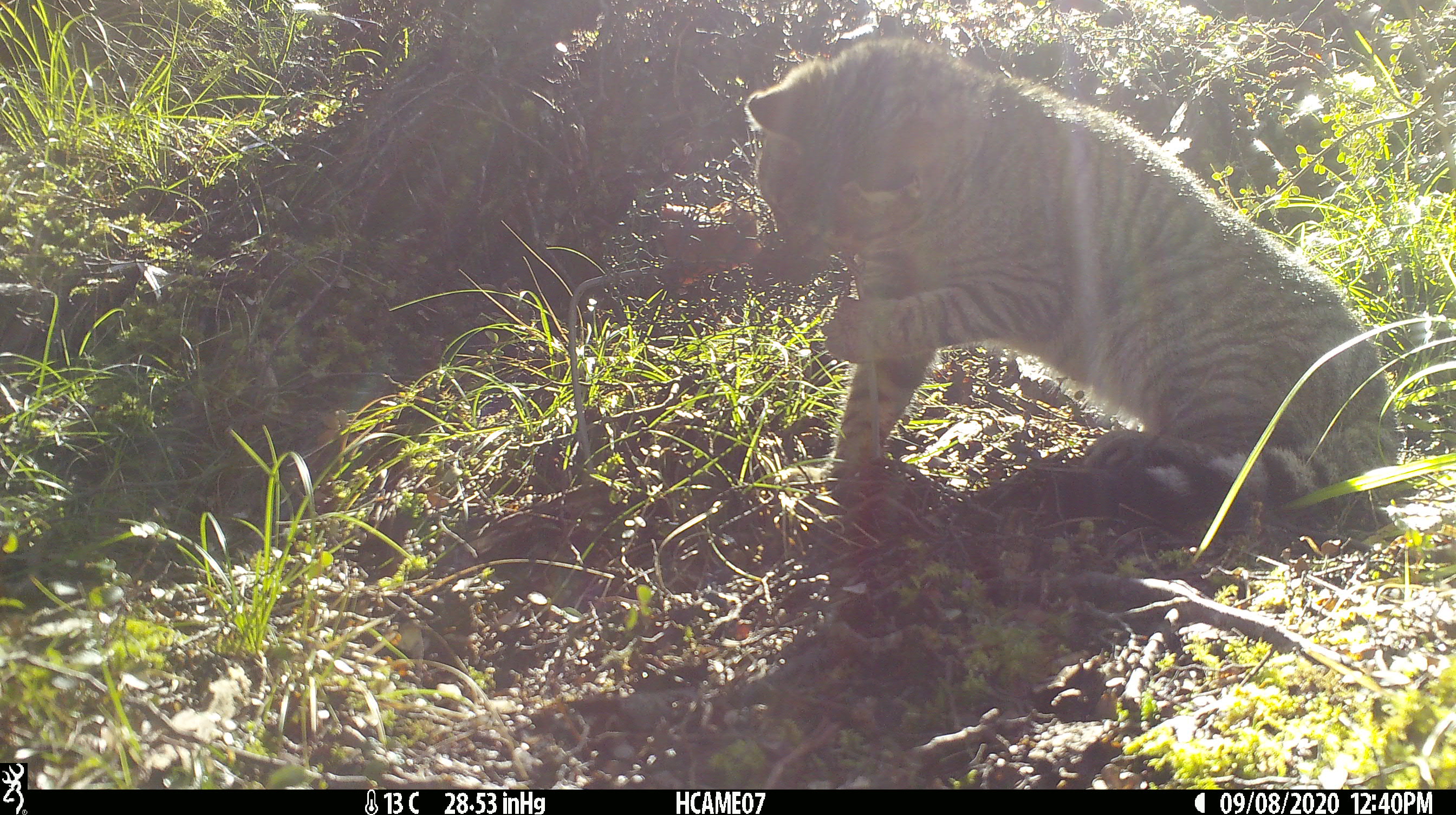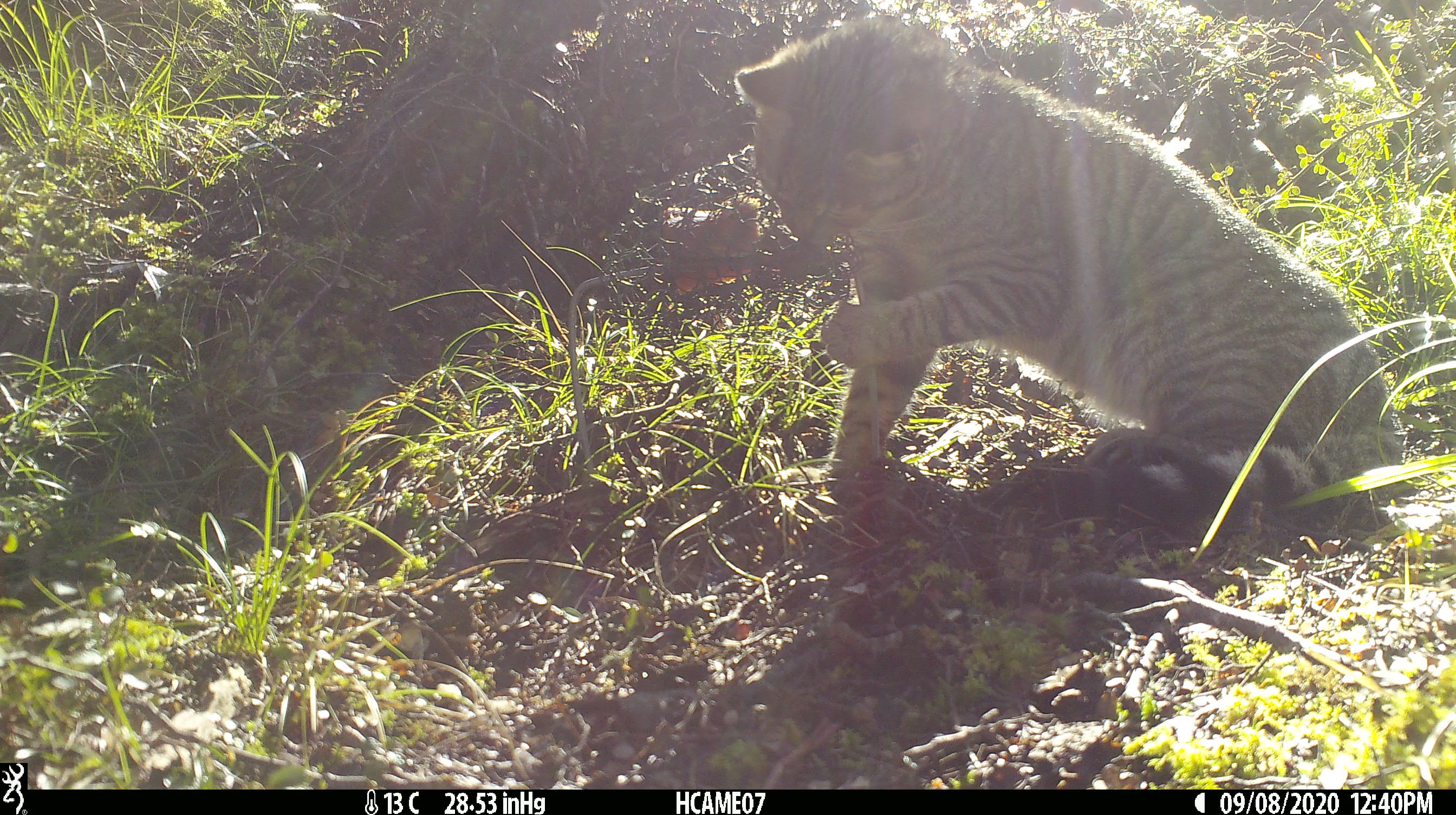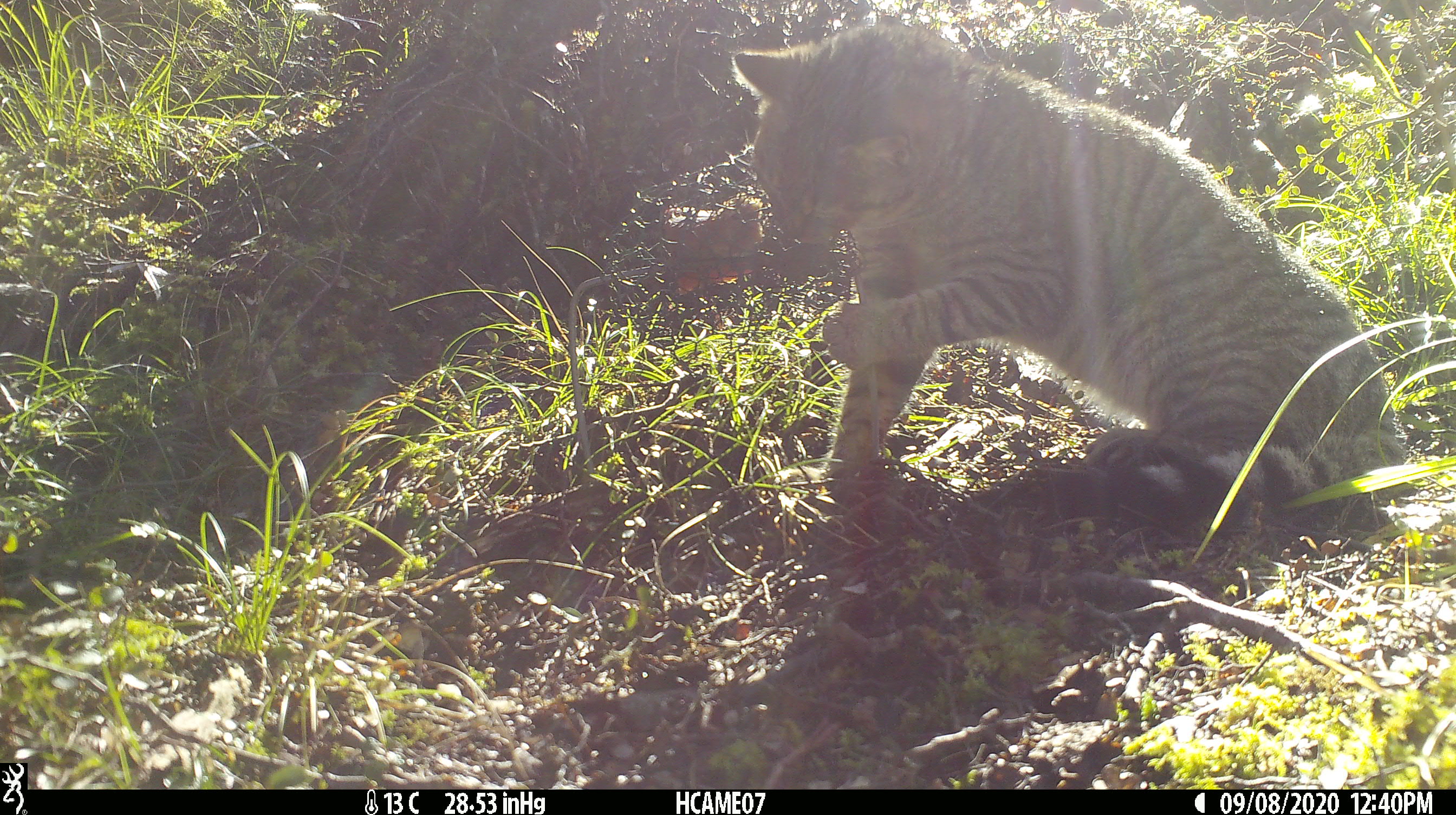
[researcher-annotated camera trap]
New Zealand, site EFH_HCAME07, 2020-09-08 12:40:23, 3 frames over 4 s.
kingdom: Animalia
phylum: Chordata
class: Mammalia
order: Carnivora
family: Felidae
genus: Felis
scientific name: Felis catus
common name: domestic cat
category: cat